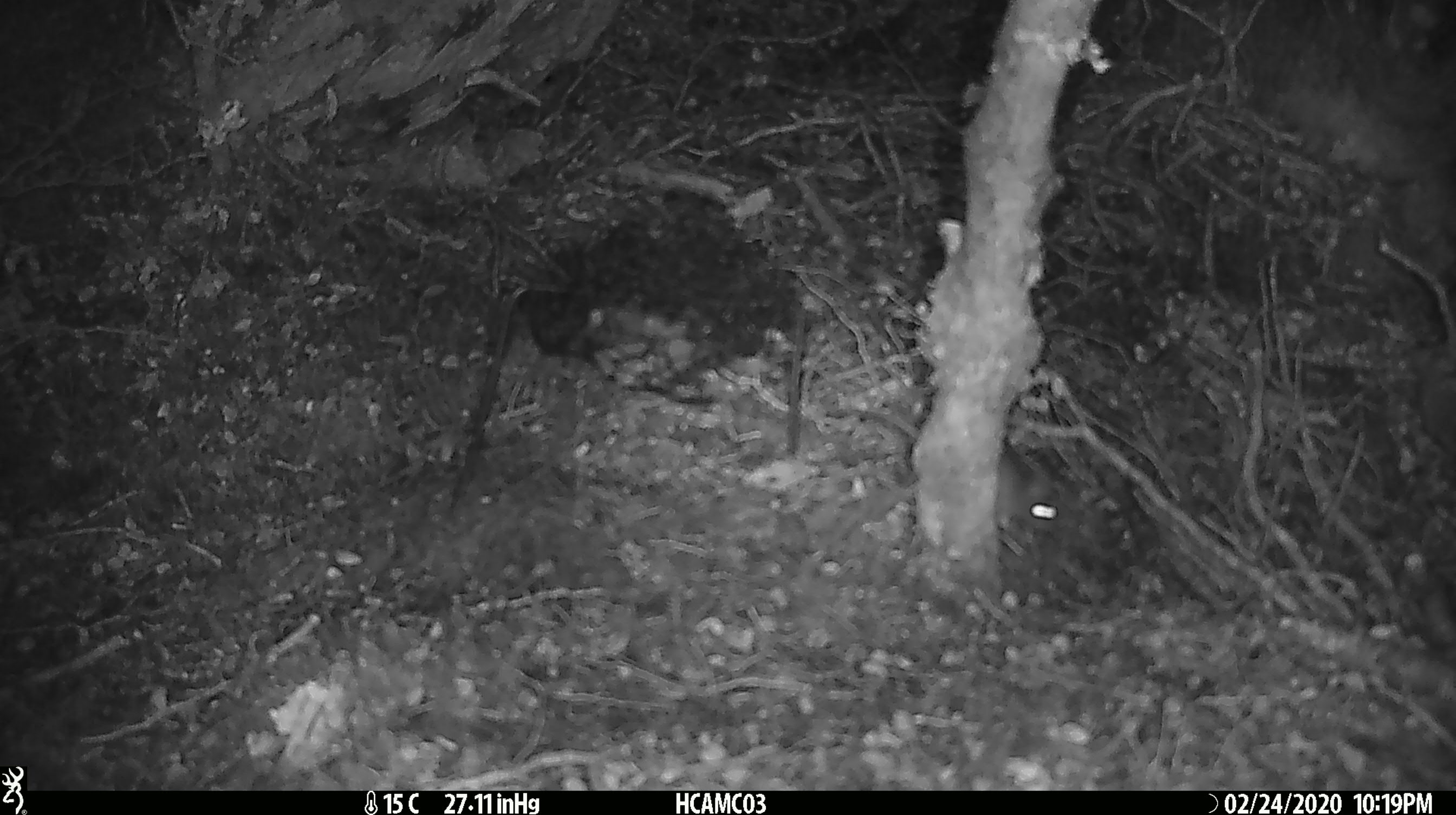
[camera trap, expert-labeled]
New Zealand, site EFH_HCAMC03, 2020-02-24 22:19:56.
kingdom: Animalia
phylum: Chordata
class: Mammalia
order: Rodentia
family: Muridae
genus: Mus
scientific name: Mus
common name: mouse